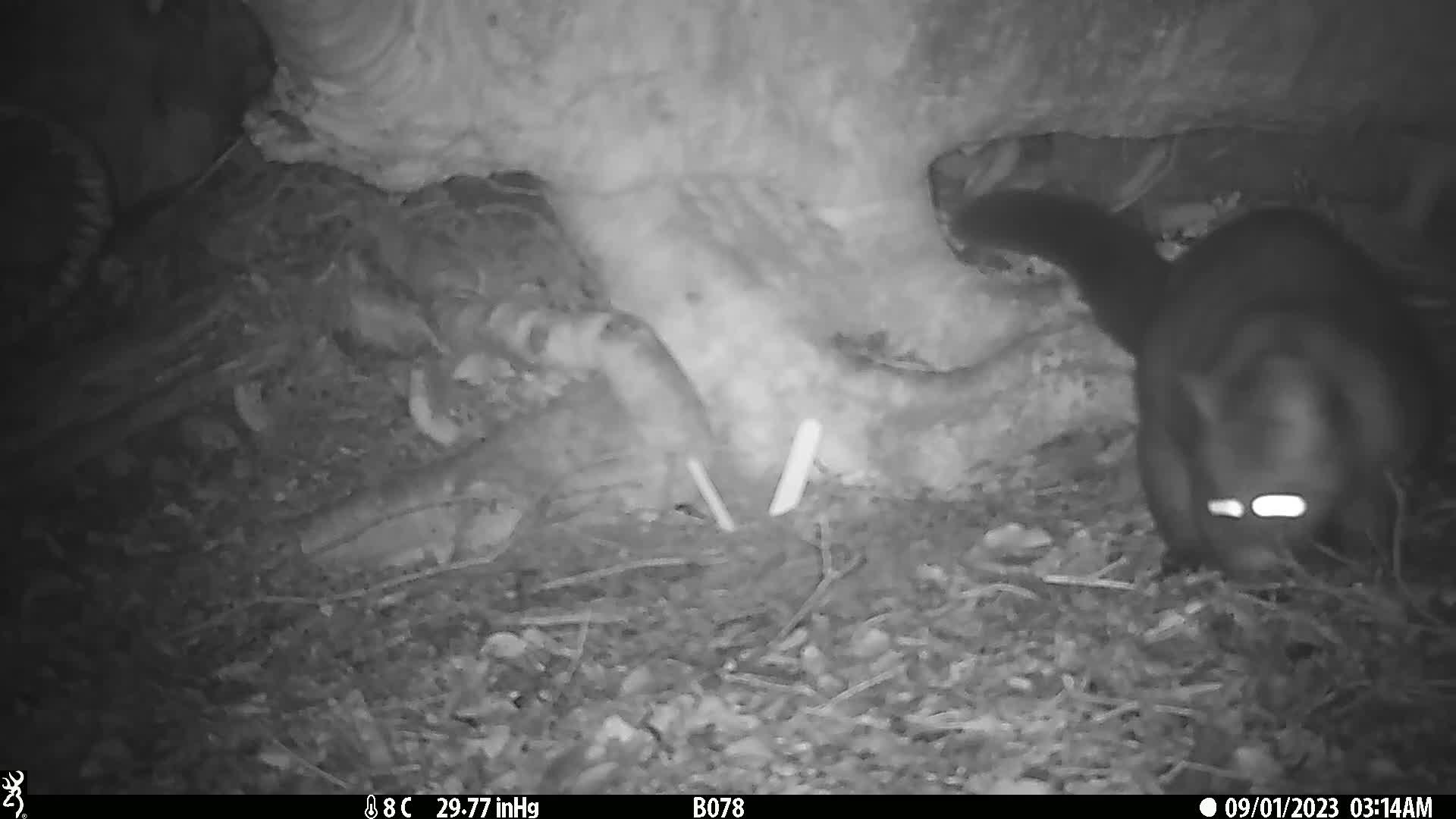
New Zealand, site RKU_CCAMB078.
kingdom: Animalia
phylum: Chordata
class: Mammalia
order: Diprotodontia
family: Phalangeridae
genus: Trichosurus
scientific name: Trichosurus vulpecula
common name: common brushtail possum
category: possum